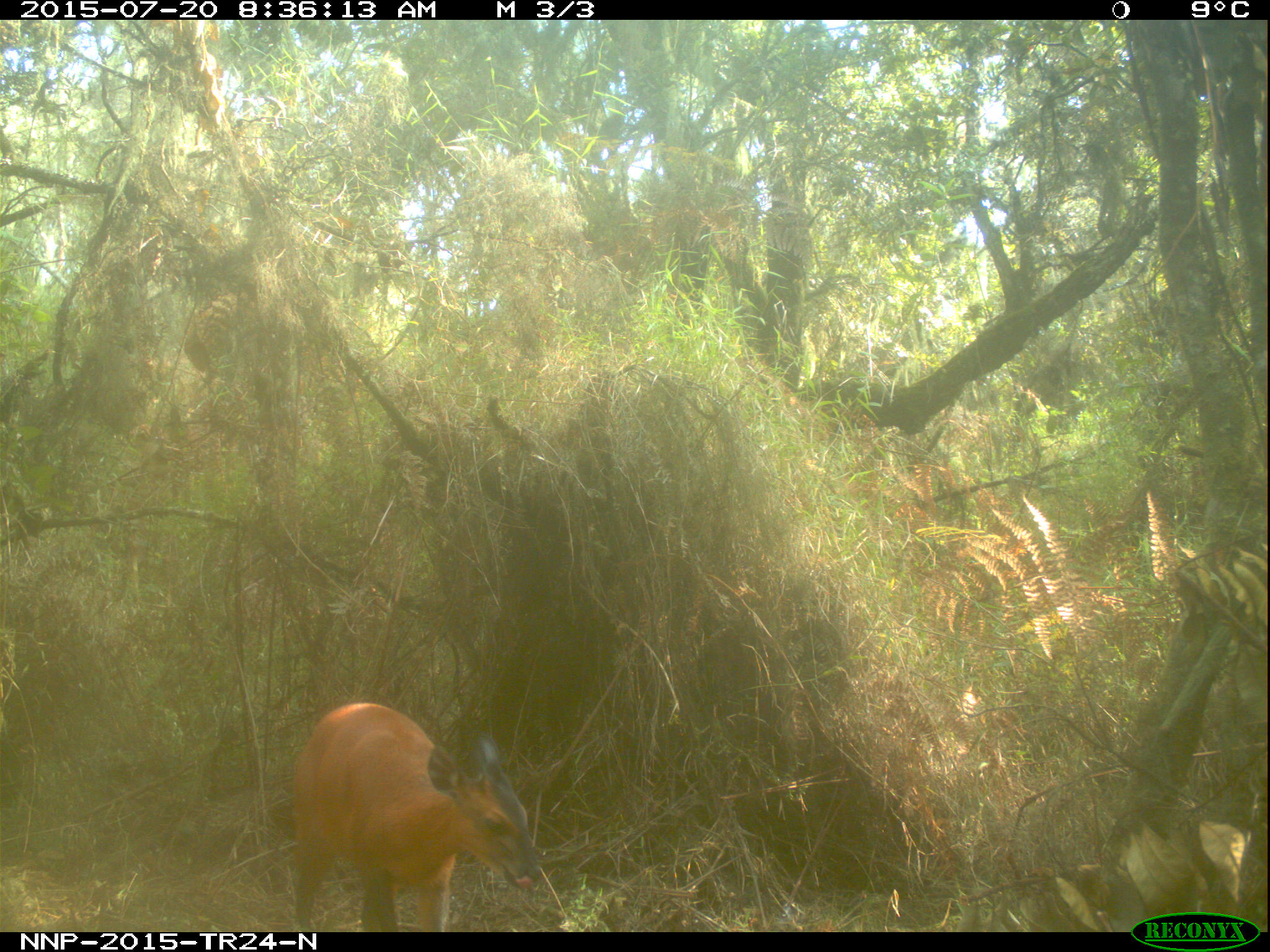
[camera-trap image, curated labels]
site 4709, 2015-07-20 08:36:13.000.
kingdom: Animalia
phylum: Chordata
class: Mammalia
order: Artiodactyla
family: Bovidae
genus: Cephalophus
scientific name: Cephalophus nigrifrons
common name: black-fronted duiker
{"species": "Cephalophus nigrifrons (black-fronted duiker)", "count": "1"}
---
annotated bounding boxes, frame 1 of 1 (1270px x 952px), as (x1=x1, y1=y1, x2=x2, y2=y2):
cephalophus nigrifrons: (x1=290, y1=700, x2=540, y2=931)